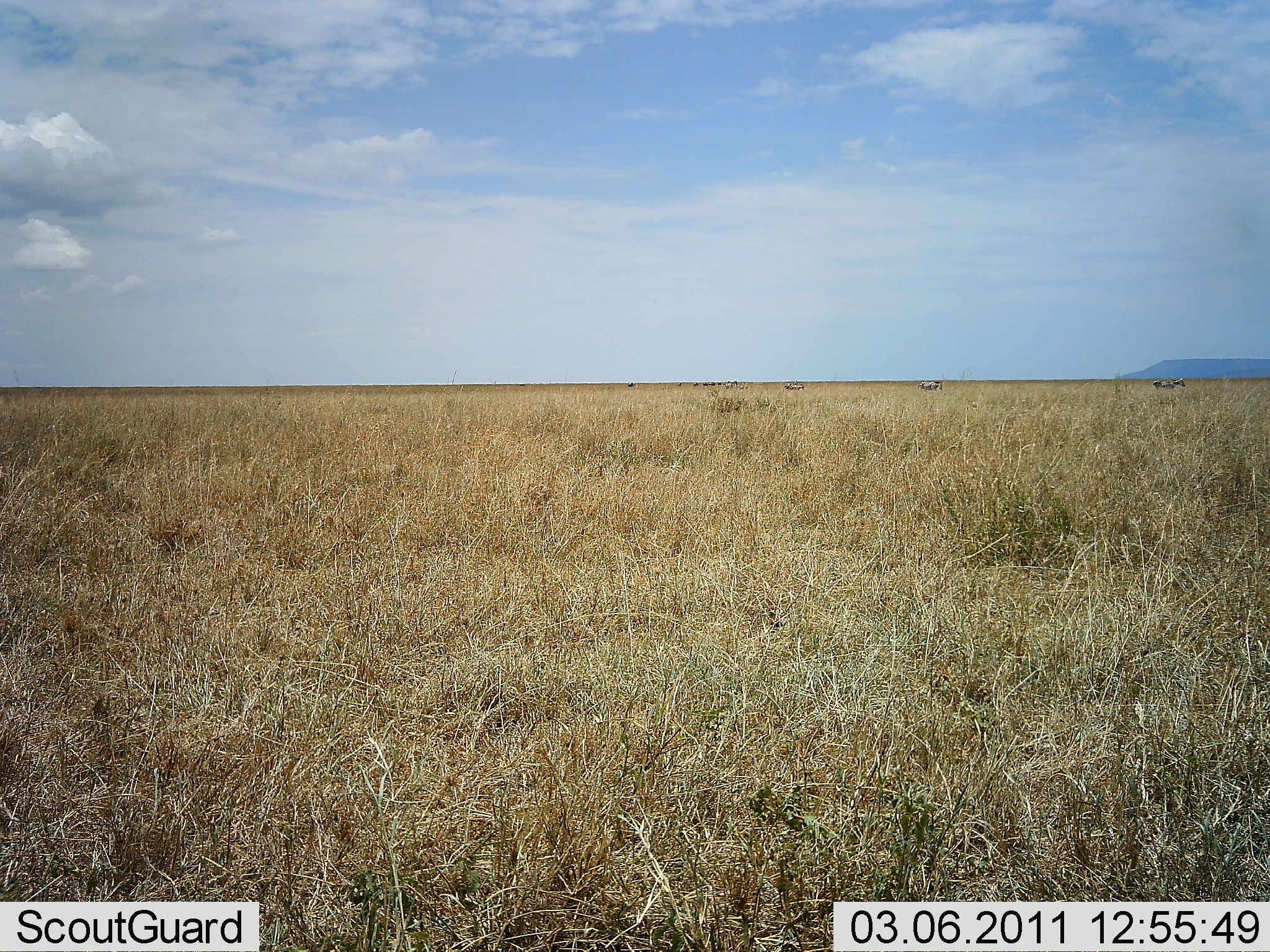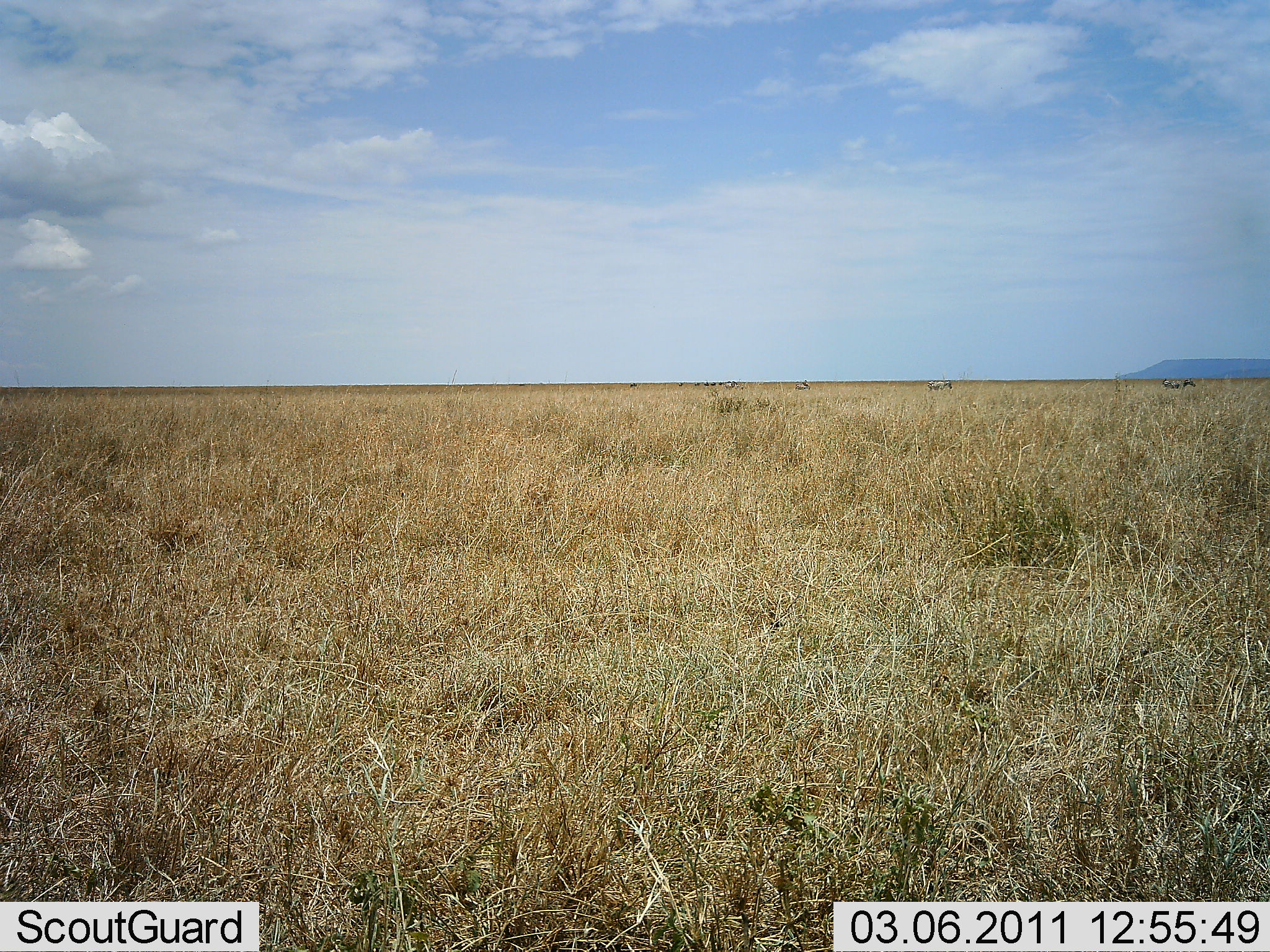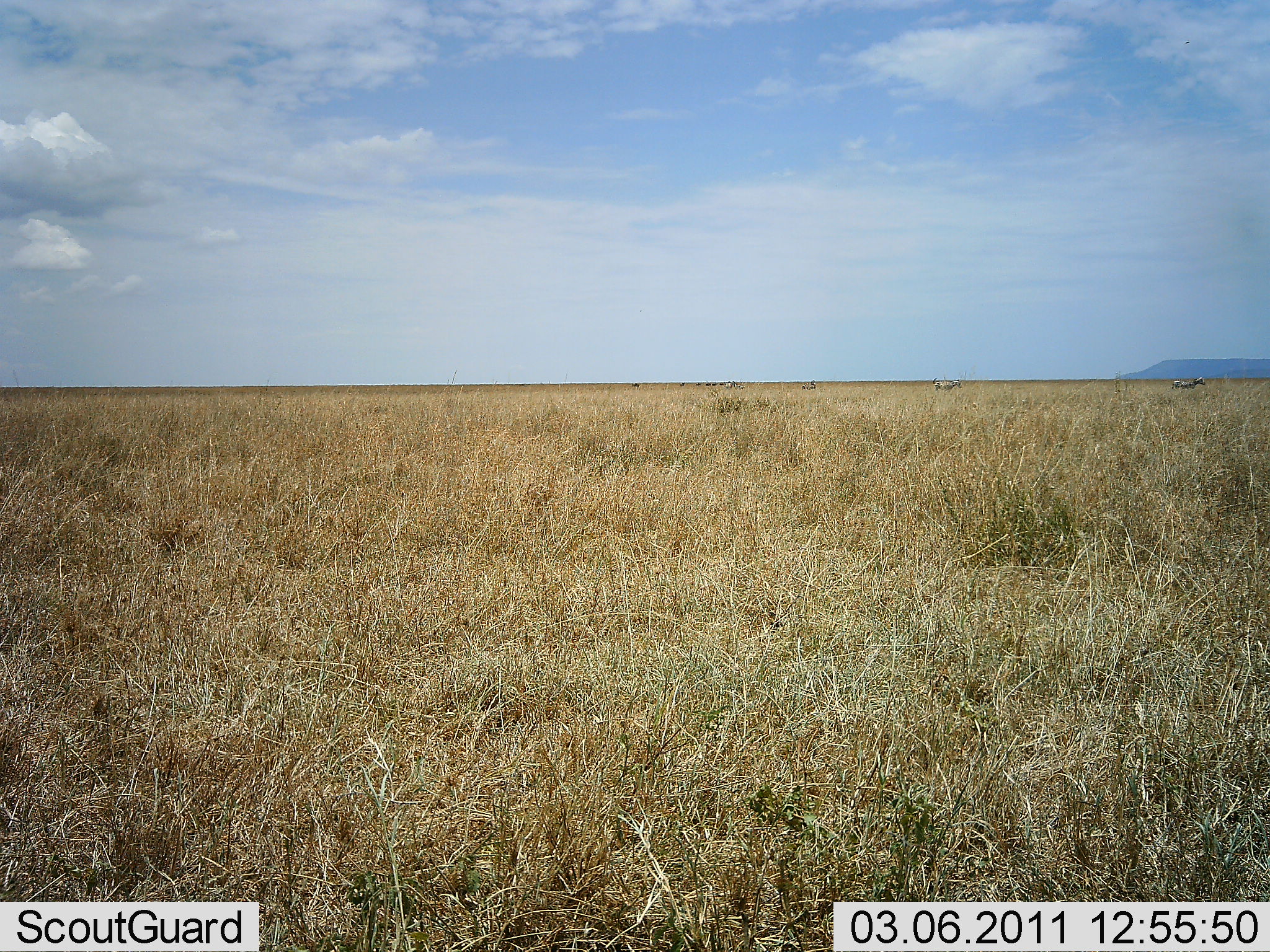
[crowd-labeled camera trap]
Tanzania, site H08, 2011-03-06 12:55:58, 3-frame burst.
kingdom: Animalia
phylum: Chordata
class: Mammalia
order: Perissodactyla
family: Equidae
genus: Equus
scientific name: Equus quagga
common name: plains zebra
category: zebra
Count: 4.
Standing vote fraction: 0%.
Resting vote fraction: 0%.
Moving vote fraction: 100%.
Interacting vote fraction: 0%.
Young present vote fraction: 0%.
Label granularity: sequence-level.